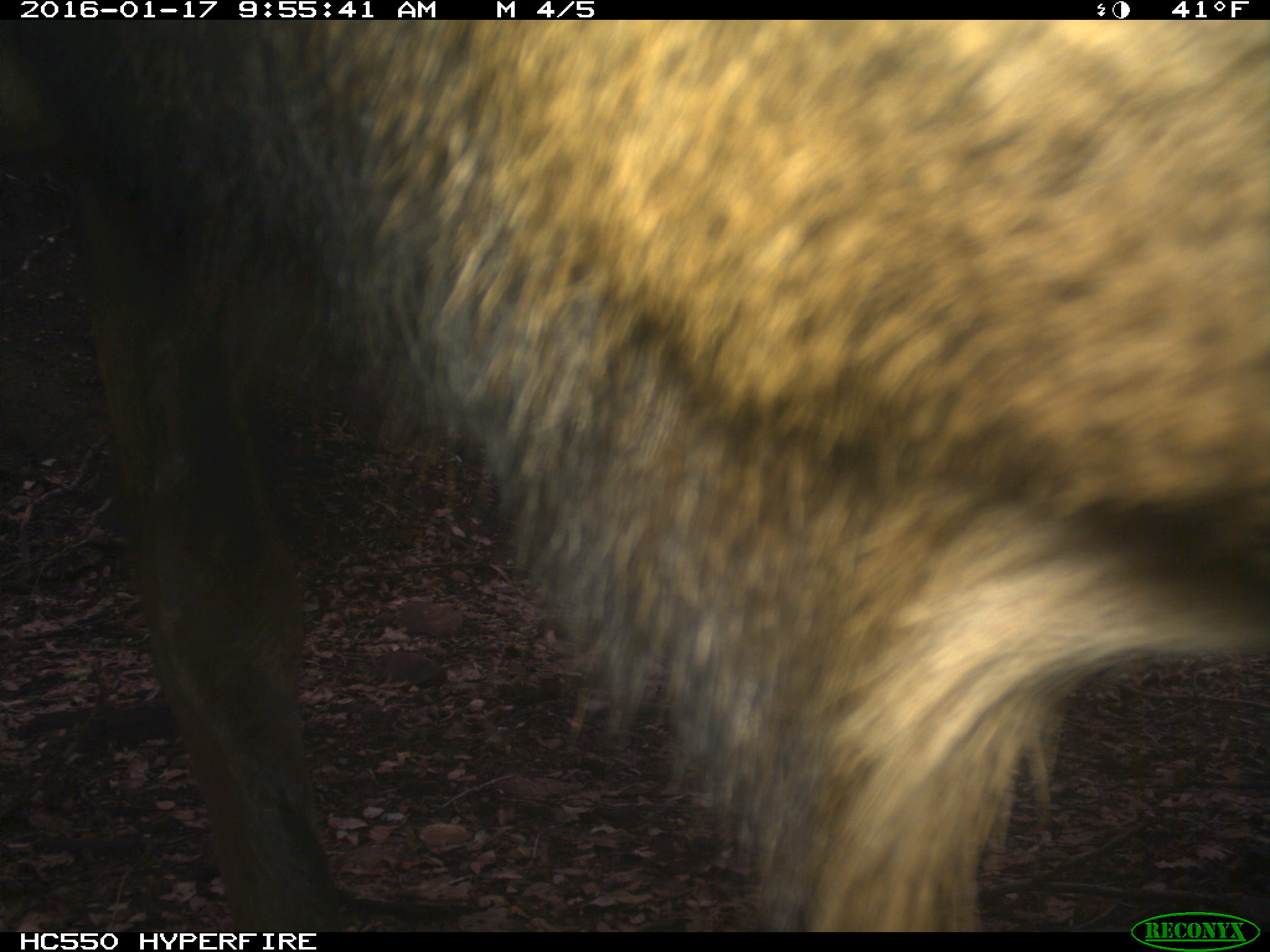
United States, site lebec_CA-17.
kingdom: Animalia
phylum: Chordata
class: Mammalia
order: Artiodactyla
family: Cervidae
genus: Cervus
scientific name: Cervus canadensis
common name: elk